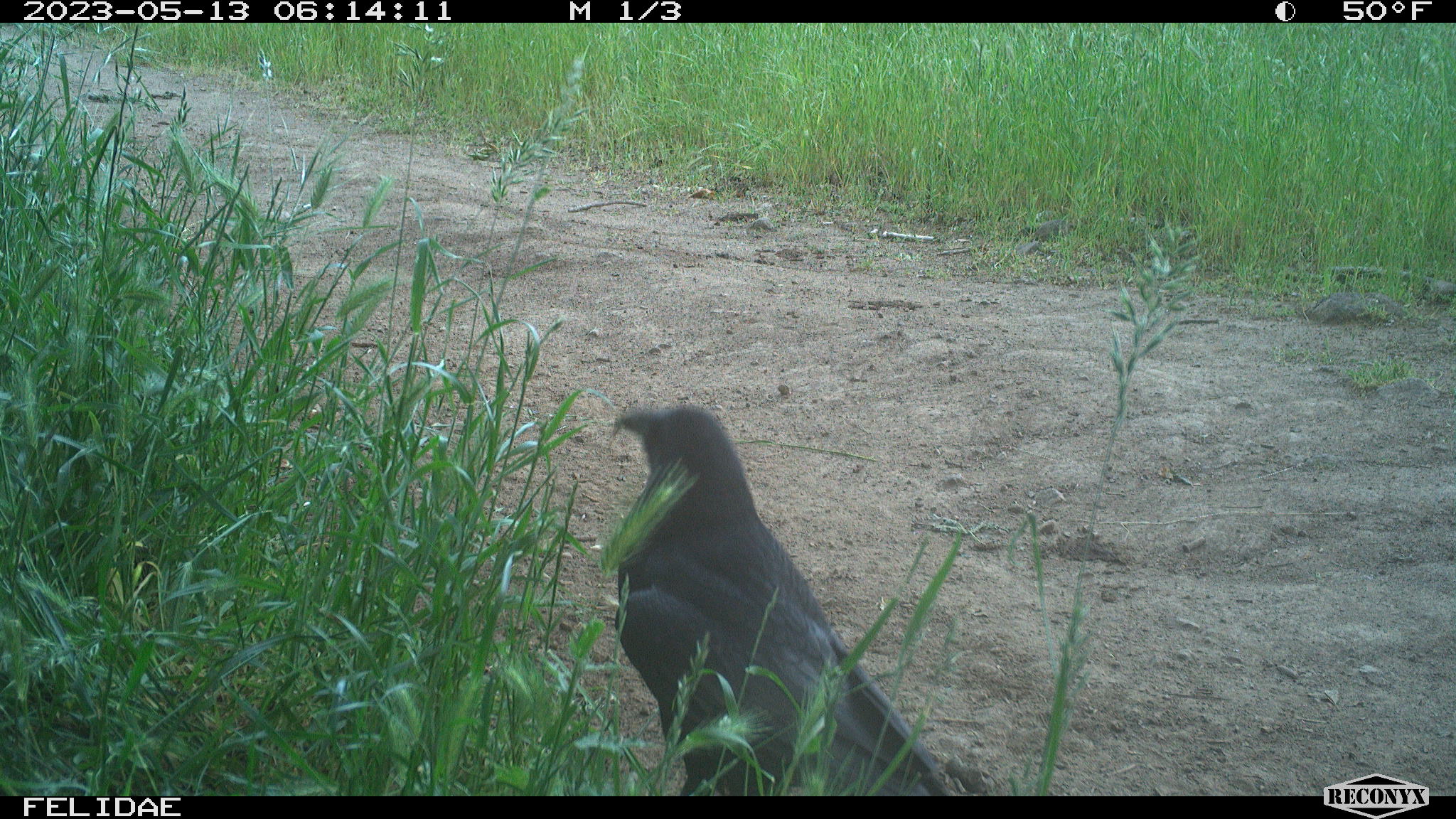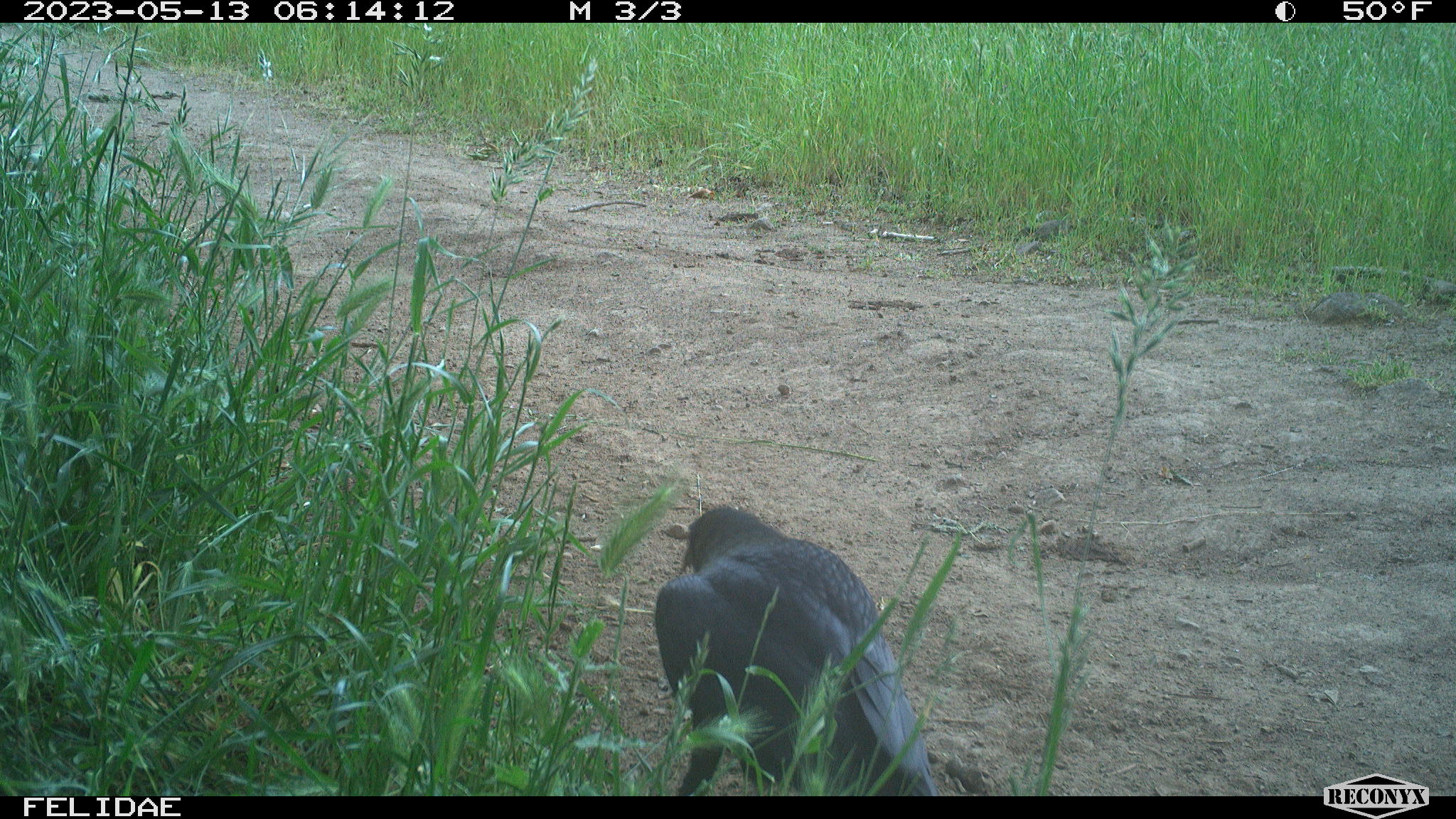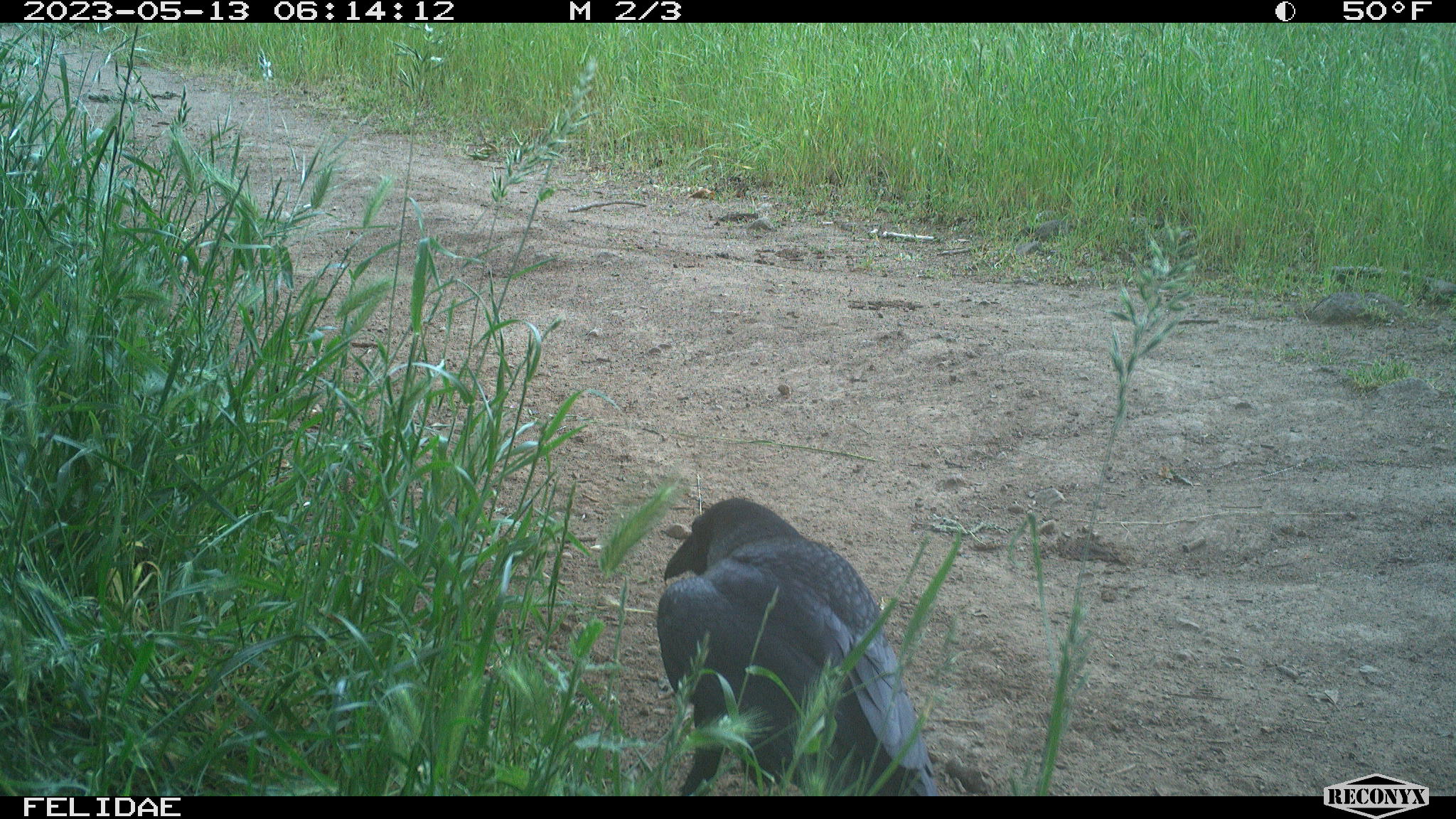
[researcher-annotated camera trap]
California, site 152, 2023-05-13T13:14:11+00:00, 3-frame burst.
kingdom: Animalia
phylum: Chordata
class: Aves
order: Passeriformes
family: Corvidae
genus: Corvus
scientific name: Corvus corax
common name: common raven